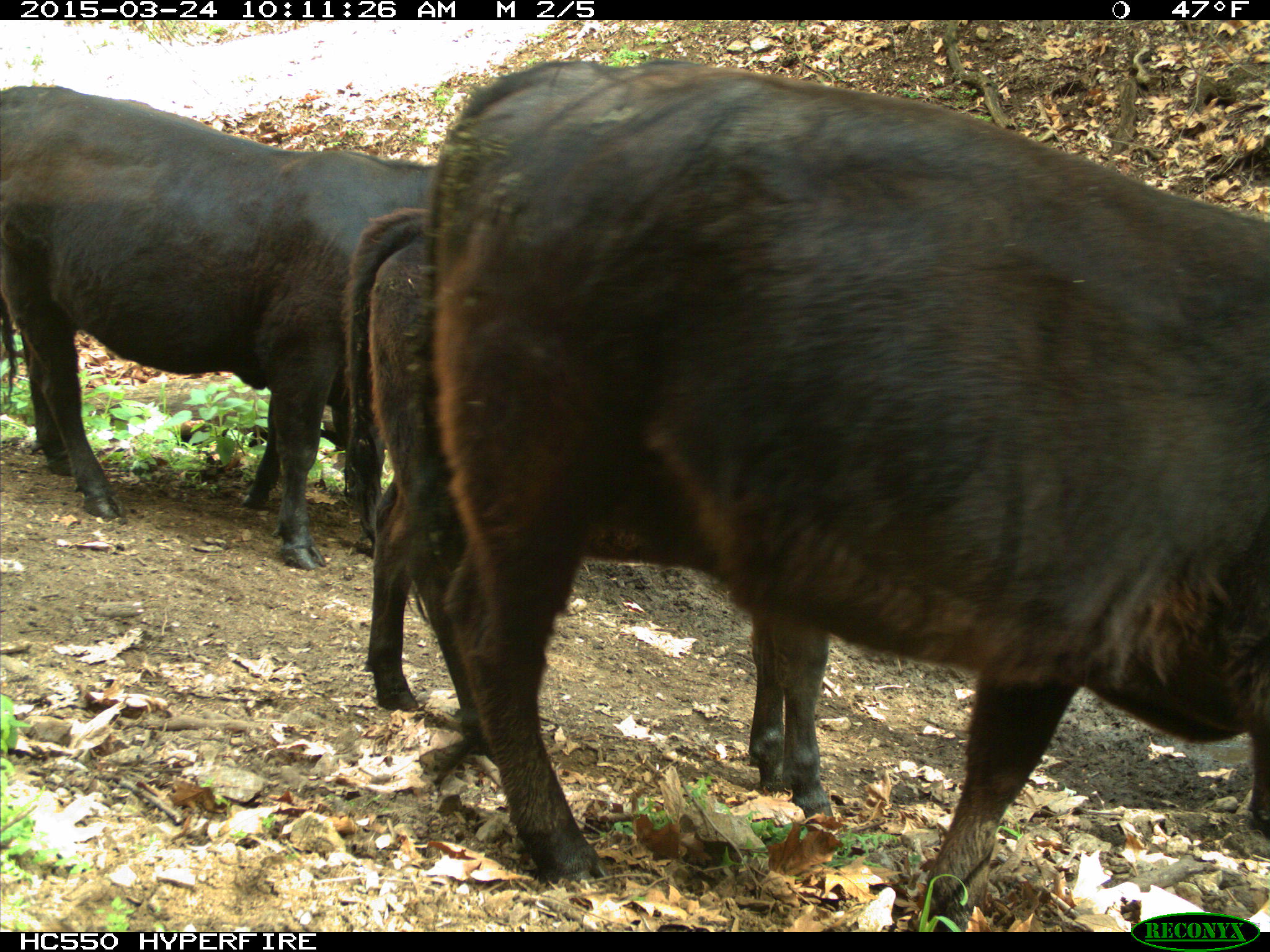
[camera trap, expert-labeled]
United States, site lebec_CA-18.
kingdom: Animalia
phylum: Chordata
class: Mammalia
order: Artiodactyla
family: Bovidae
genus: Bos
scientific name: Bos taurus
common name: domestic cow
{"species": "Bos taurus (domestic cow)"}